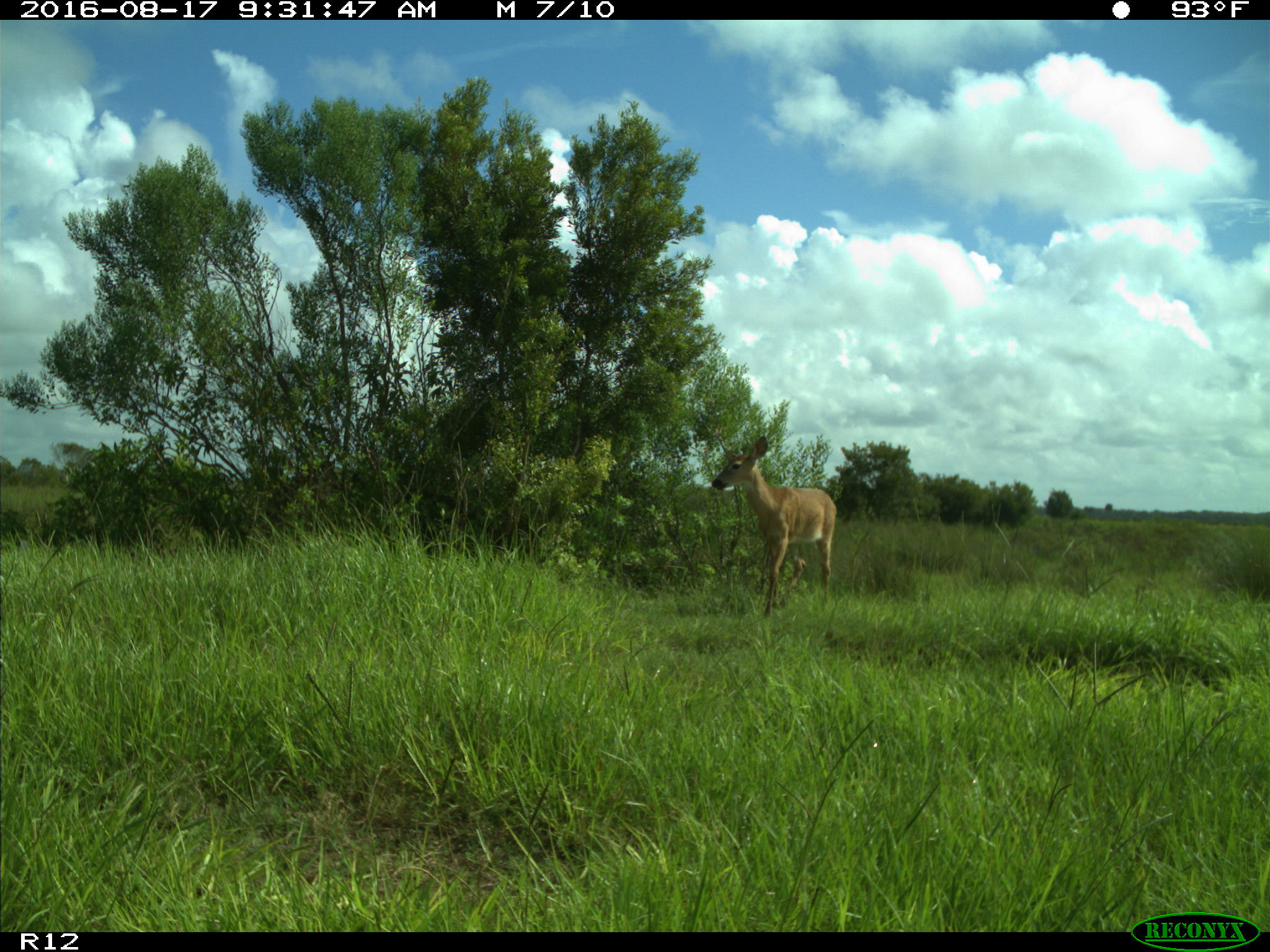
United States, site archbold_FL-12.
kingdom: Animalia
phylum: Chordata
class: Mammalia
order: Artiodactyla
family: Cervidae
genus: Odocoileus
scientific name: Odocoileus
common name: deer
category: unidentified deer